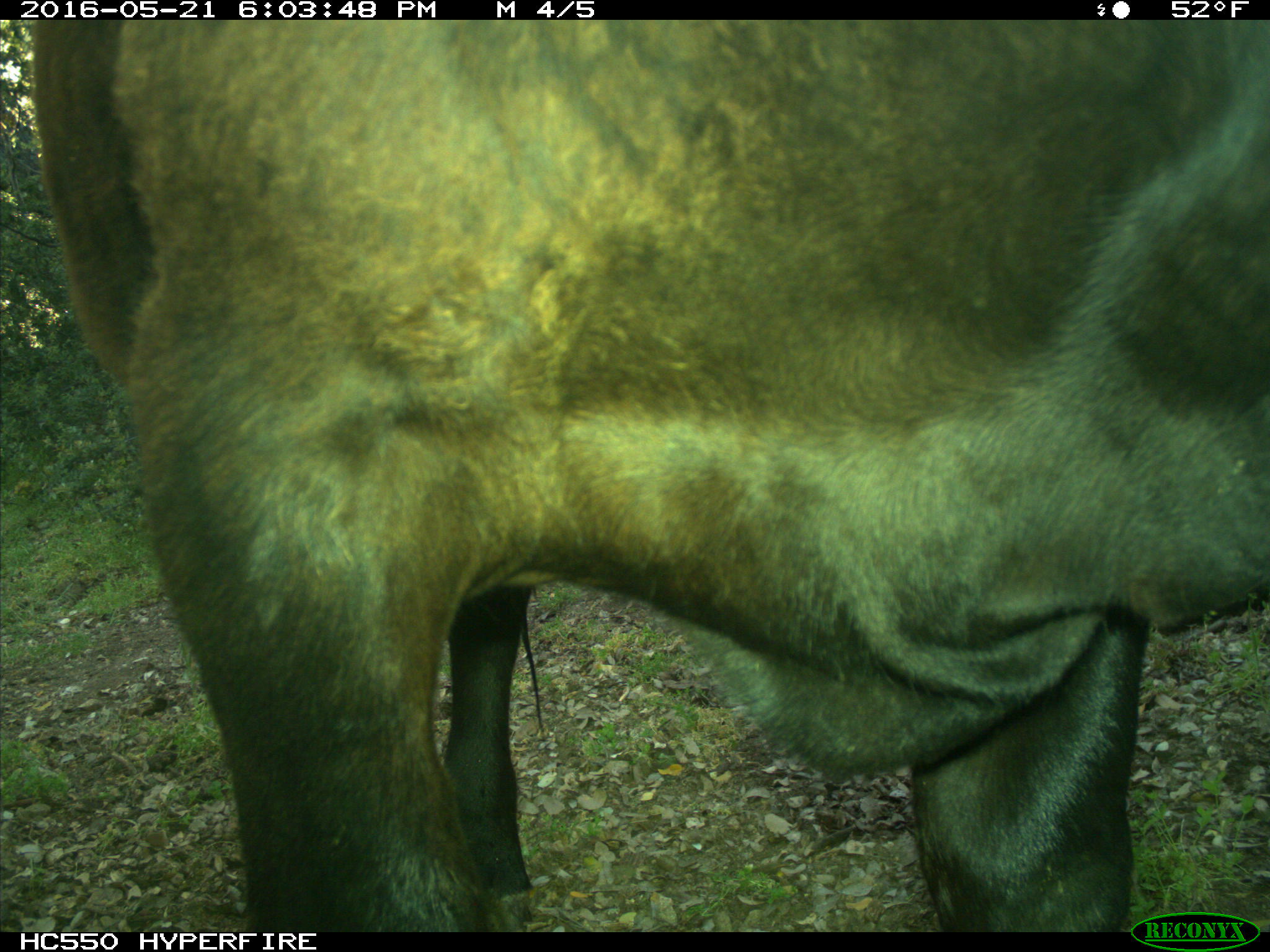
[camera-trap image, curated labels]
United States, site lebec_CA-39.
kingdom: Animalia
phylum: Chordata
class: Mammalia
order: Artiodactyla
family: Bovidae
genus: Bos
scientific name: Bos taurus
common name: domestic cow